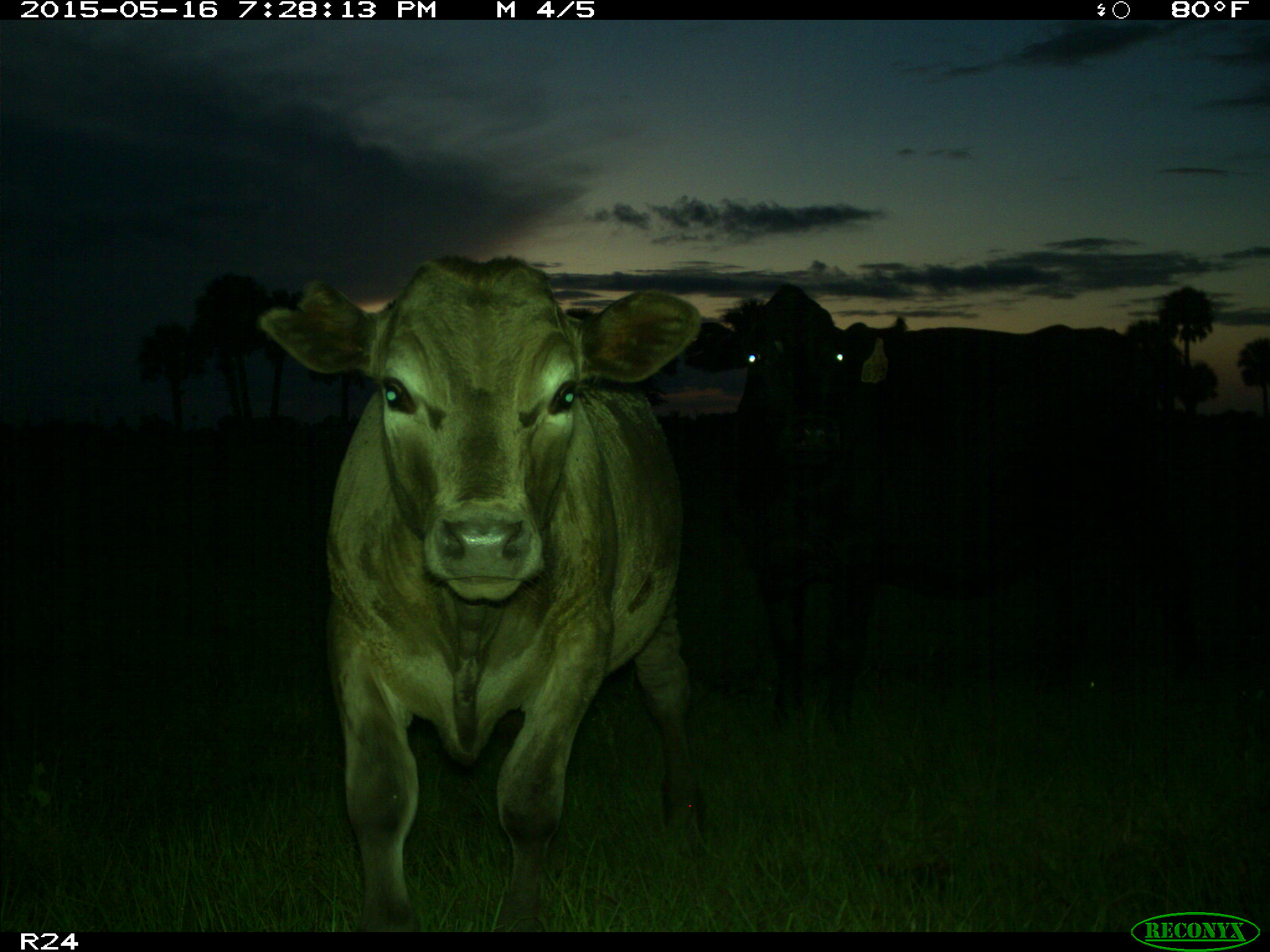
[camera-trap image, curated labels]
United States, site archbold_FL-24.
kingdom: Animalia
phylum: Chordata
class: Mammalia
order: Artiodactyla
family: Bovidae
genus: Bos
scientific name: Bos taurus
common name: domestic cow